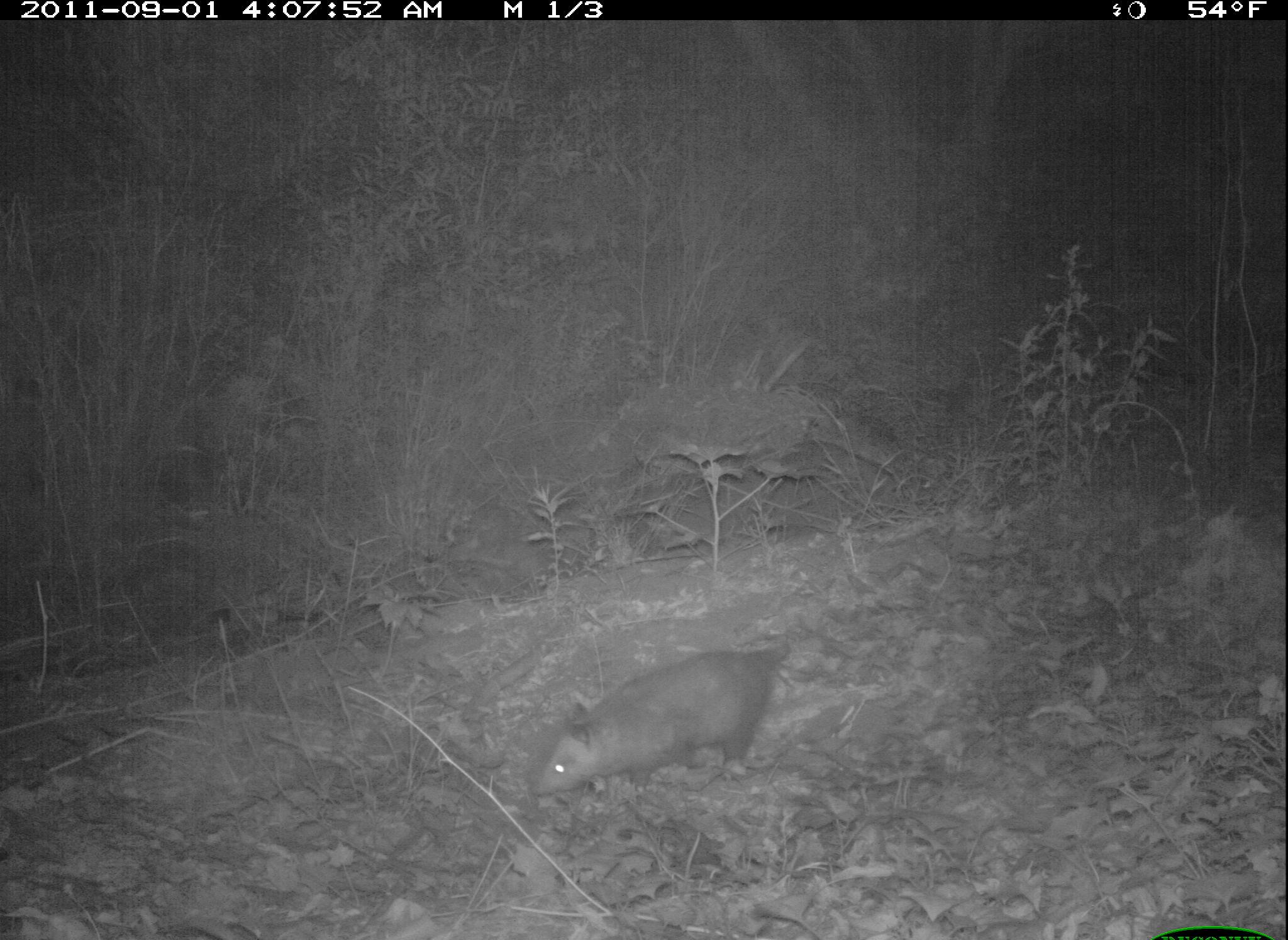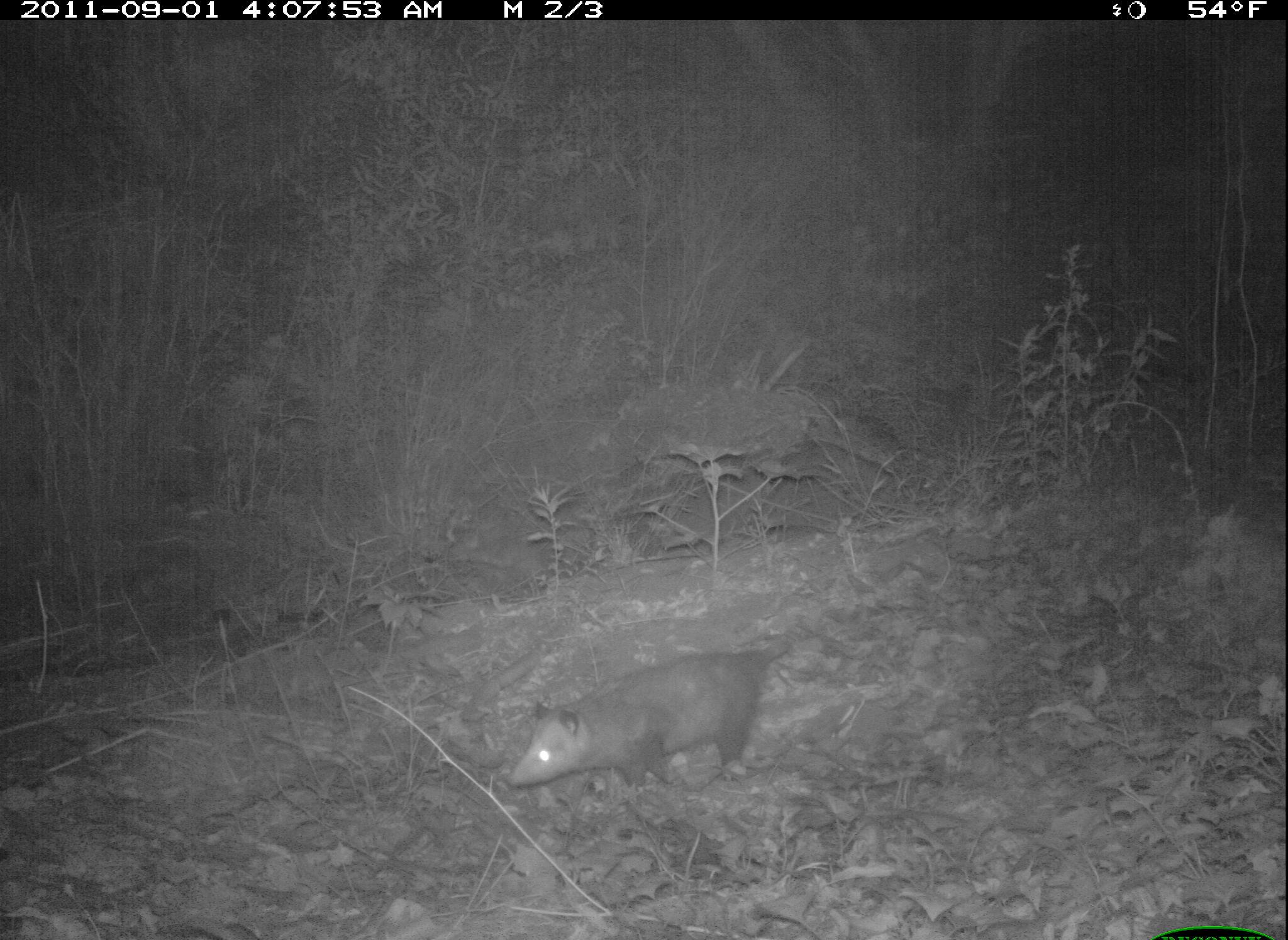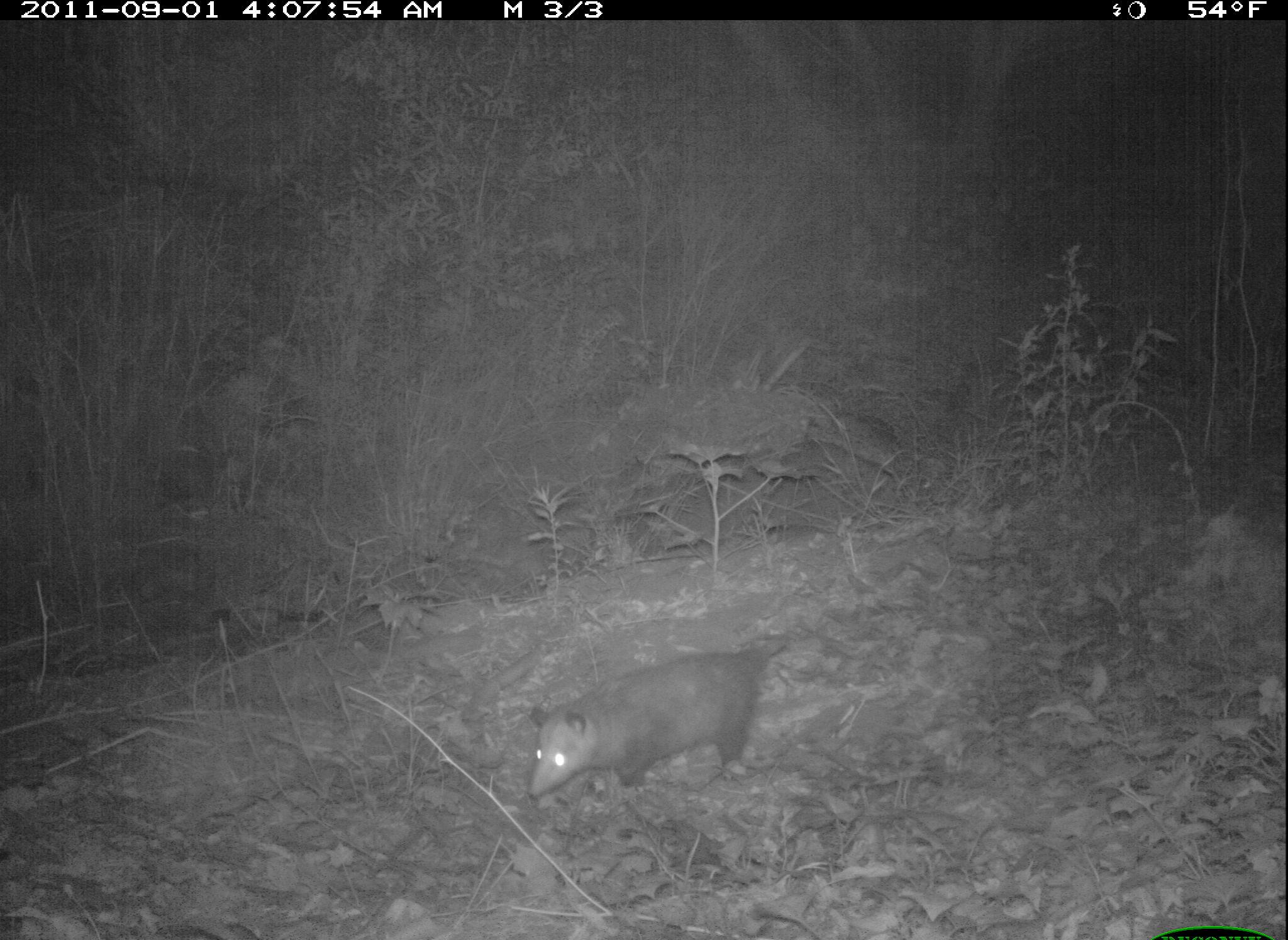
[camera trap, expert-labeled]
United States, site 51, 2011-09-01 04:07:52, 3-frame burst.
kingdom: Animalia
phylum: Chordata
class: Mammalia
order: Didelphimorphia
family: Didelphidae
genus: Didelphis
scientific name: Didelphis virginiana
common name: virginia opossum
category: opossum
Opossum (virginia opossum) (Didelphis virginiana).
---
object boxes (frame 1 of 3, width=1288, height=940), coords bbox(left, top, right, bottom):
opossum: bbox(522, 633, 819, 826)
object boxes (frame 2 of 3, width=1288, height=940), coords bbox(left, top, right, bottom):
opossum: bbox(502, 633, 802, 813)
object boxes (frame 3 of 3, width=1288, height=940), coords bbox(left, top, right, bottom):
opossum: bbox(518, 619, 834, 818)